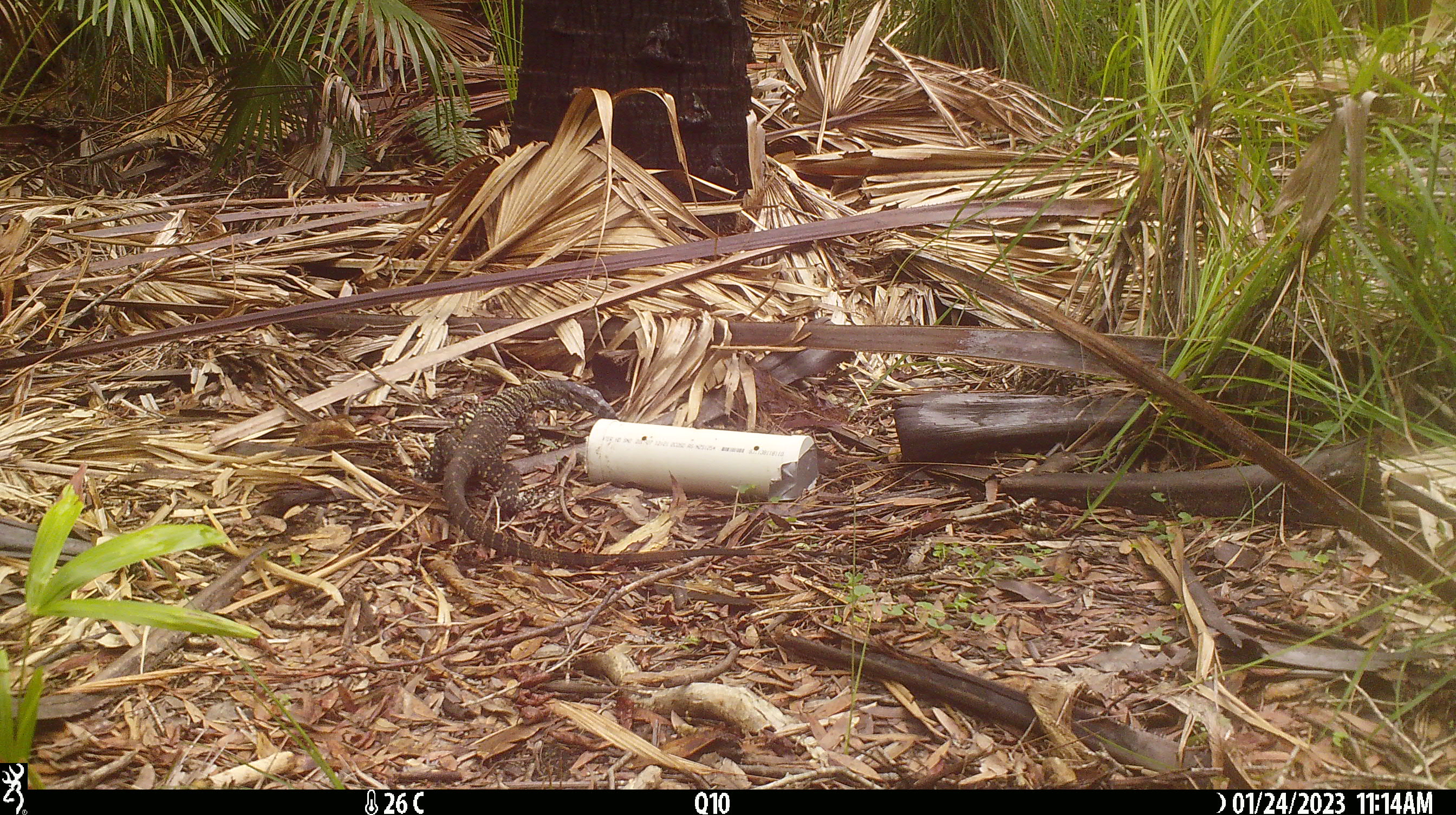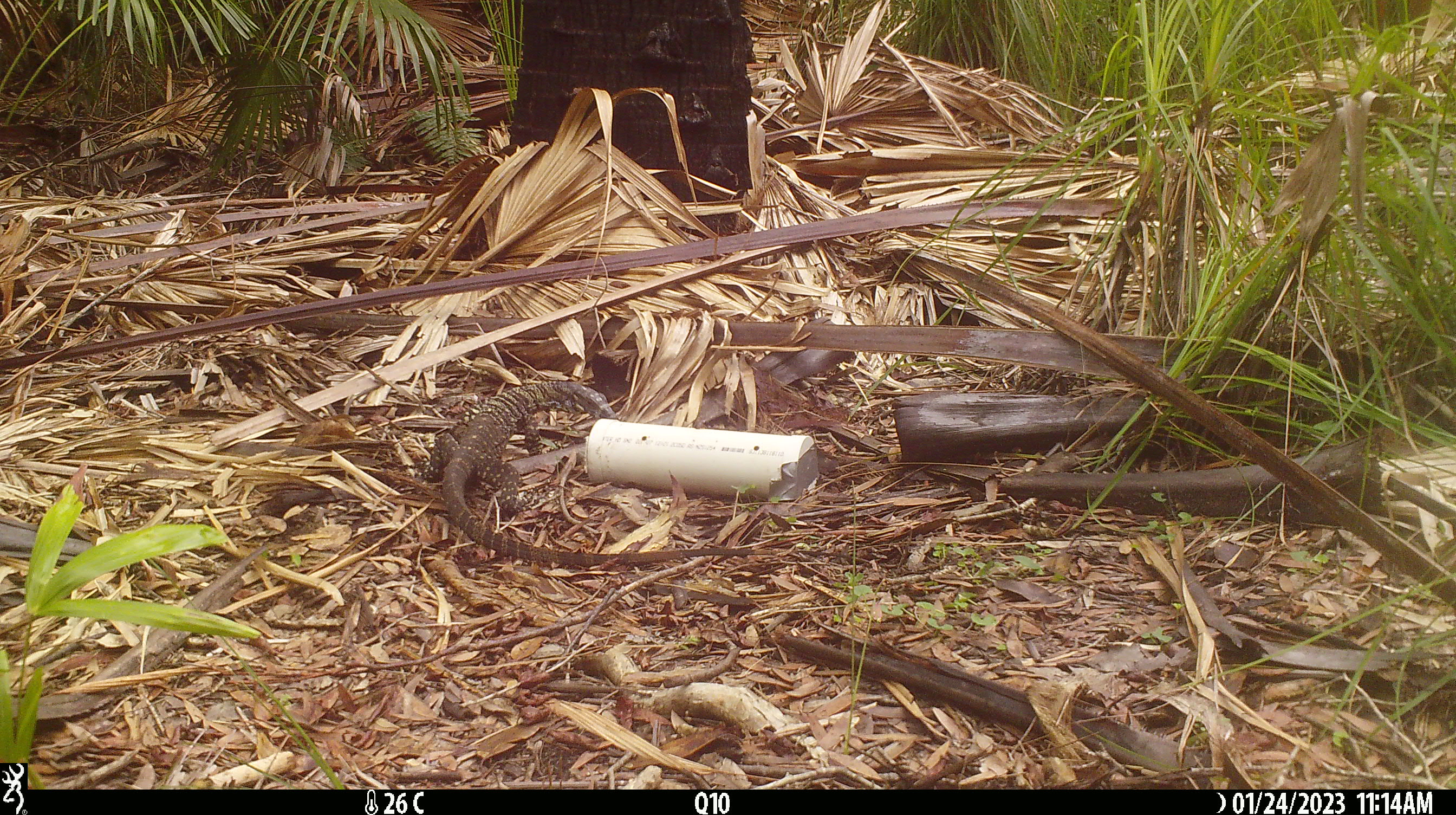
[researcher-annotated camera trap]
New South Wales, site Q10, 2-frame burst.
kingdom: Animalia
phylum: Chordata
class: Reptilia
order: Squamata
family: Varanidae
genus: Varanus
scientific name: Varanus varius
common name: lace monitor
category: goanna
Goanna (lace monitor) (Varanus varius).